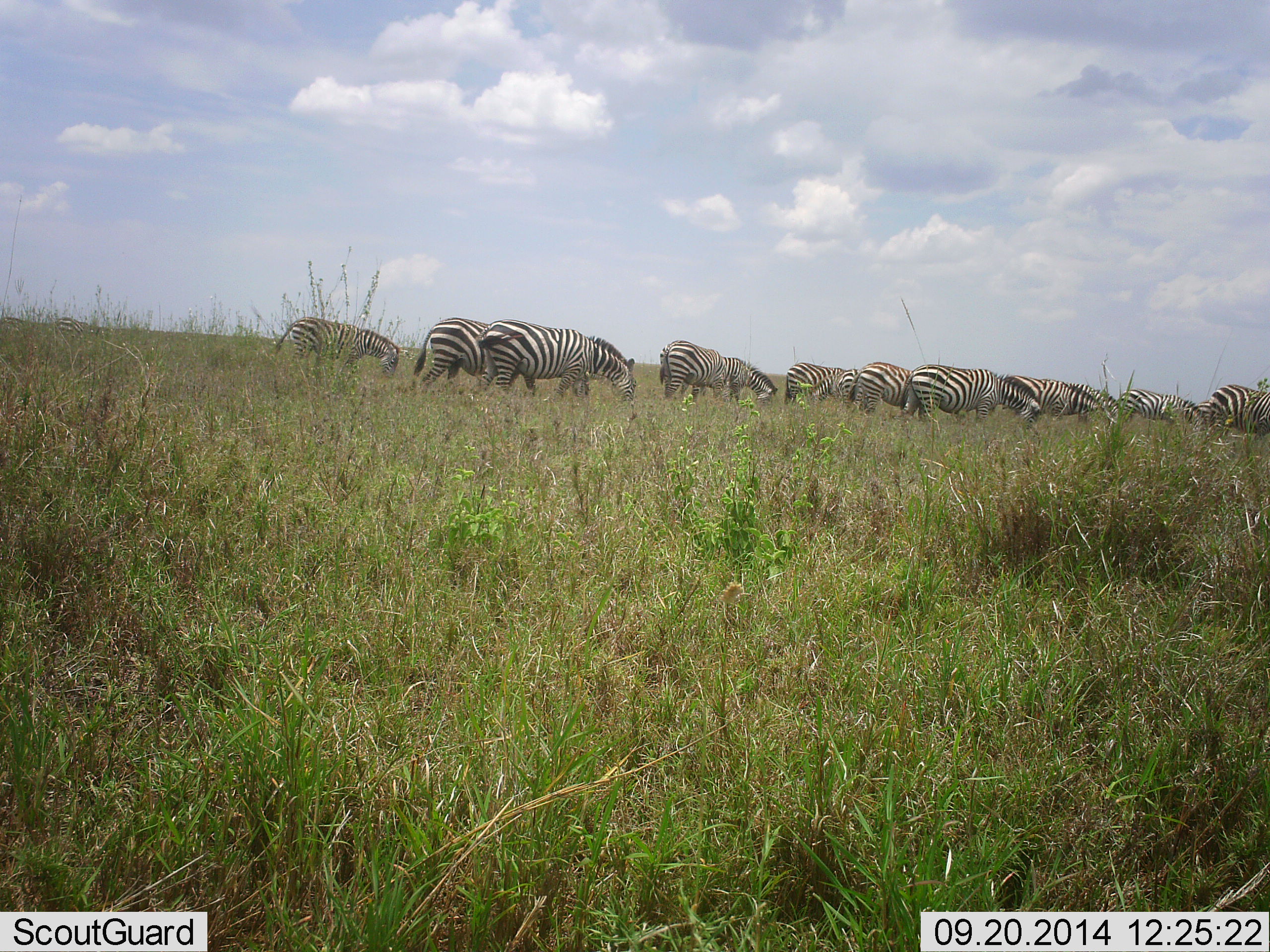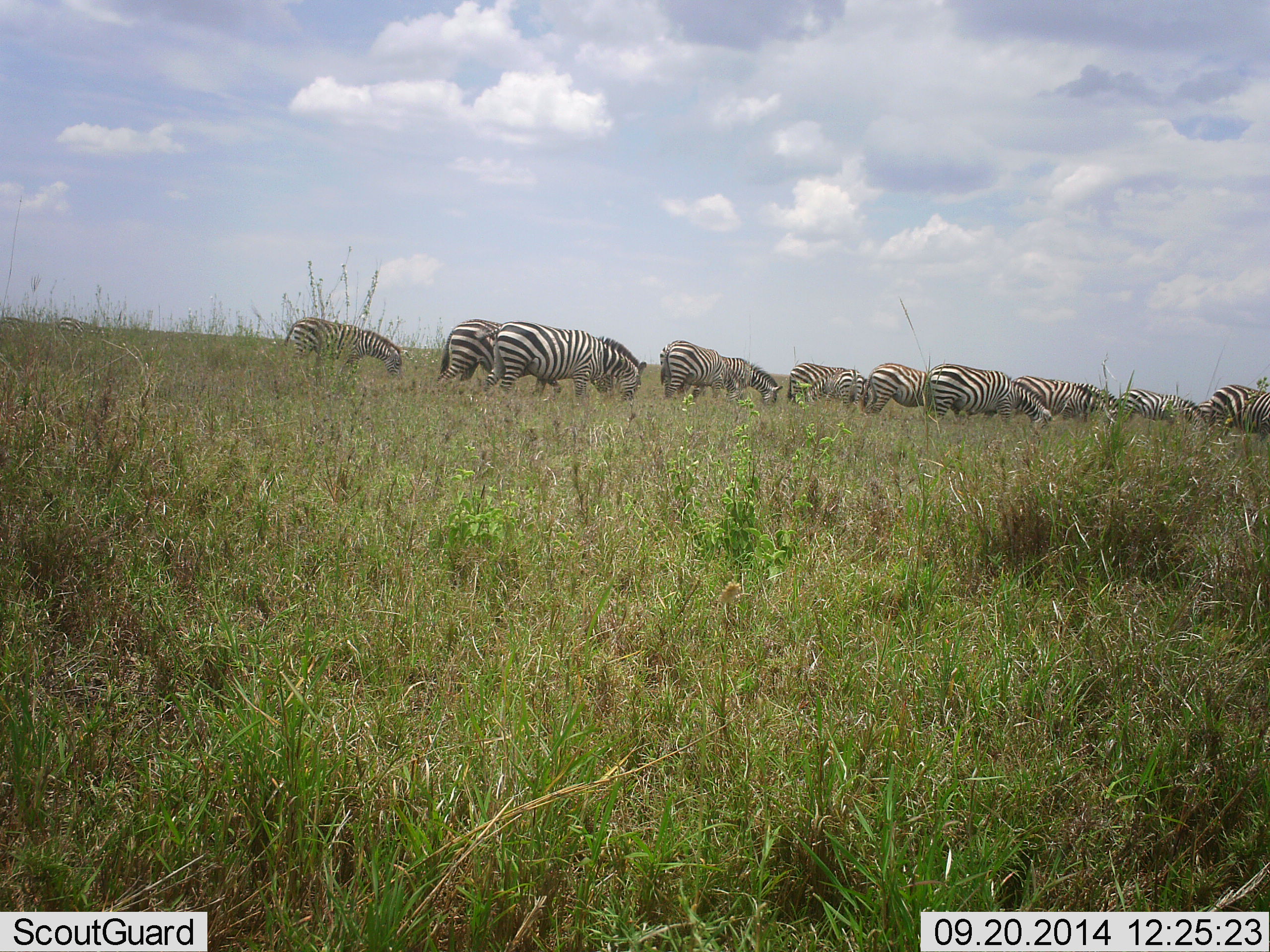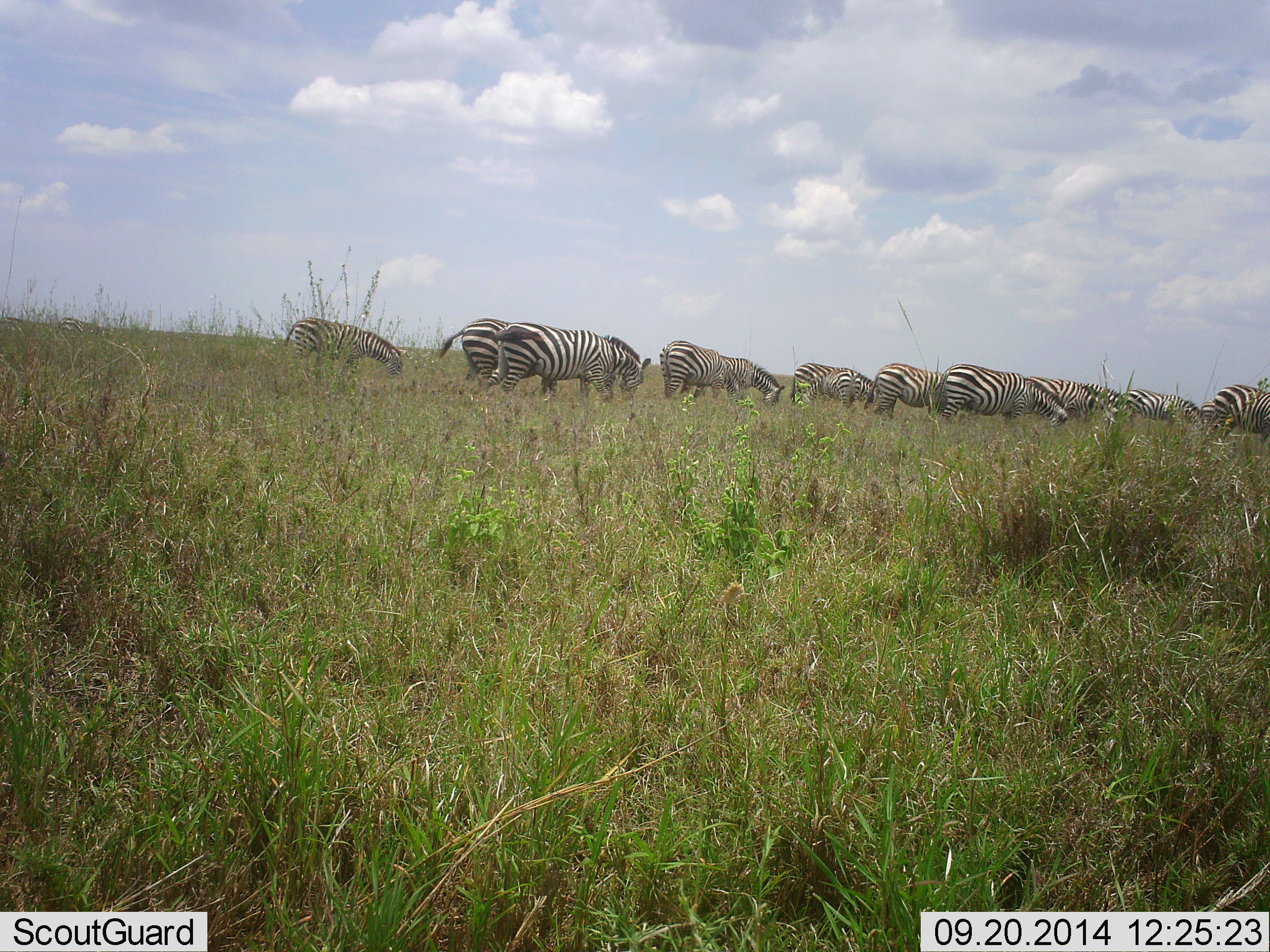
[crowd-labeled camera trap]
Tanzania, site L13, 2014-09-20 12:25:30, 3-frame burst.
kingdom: Animalia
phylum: Chordata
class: Mammalia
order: Perissodactyla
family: Equidae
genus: Equus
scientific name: Equus quagga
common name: plains zebra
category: zebra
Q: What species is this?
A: Zebra (plains zebra) (Equus quagga).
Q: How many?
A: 11-50.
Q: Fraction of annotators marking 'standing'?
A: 0%.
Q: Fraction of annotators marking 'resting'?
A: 0%.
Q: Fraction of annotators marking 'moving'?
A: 40%.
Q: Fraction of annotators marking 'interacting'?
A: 0%.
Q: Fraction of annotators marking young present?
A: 0%.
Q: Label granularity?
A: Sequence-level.